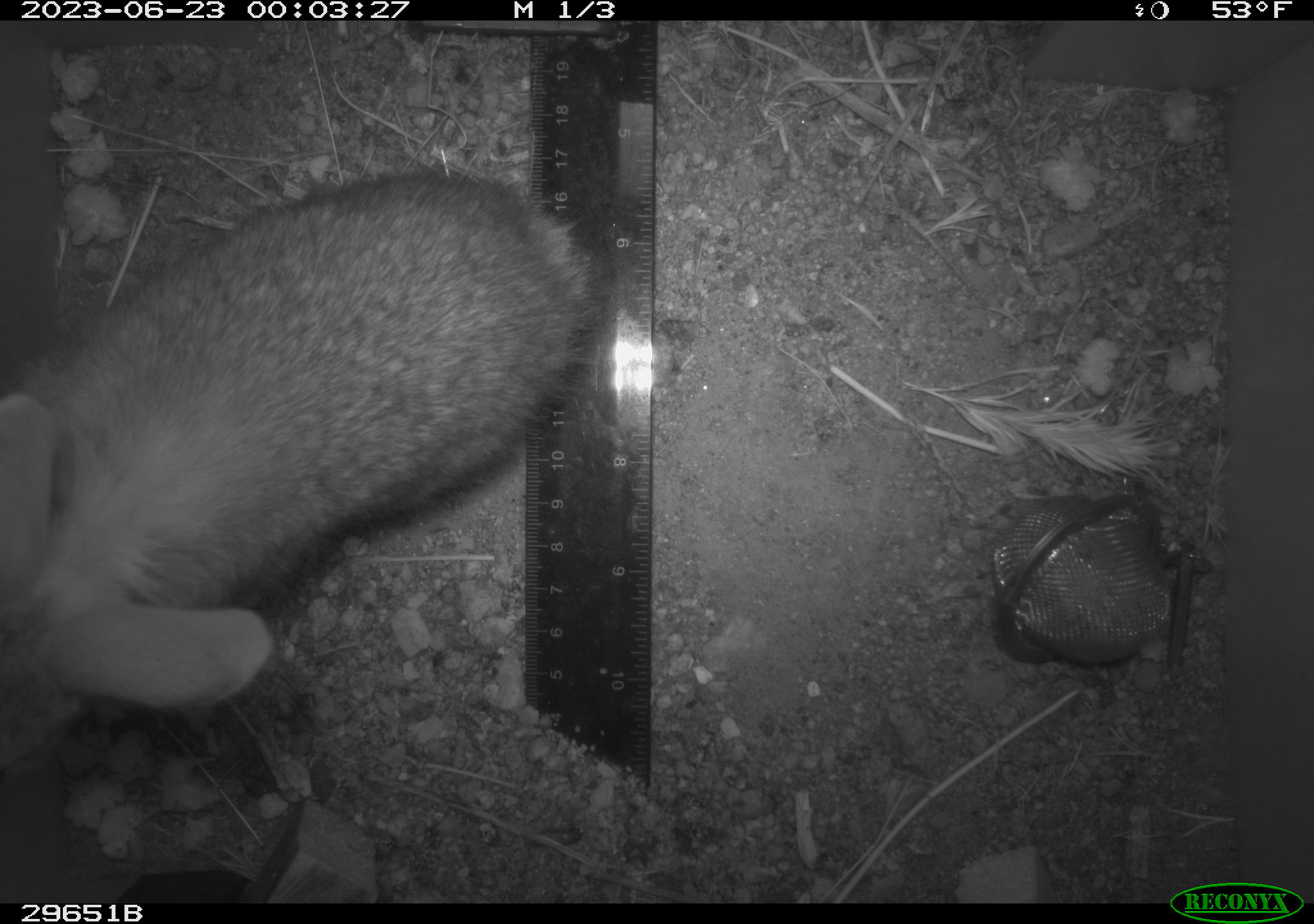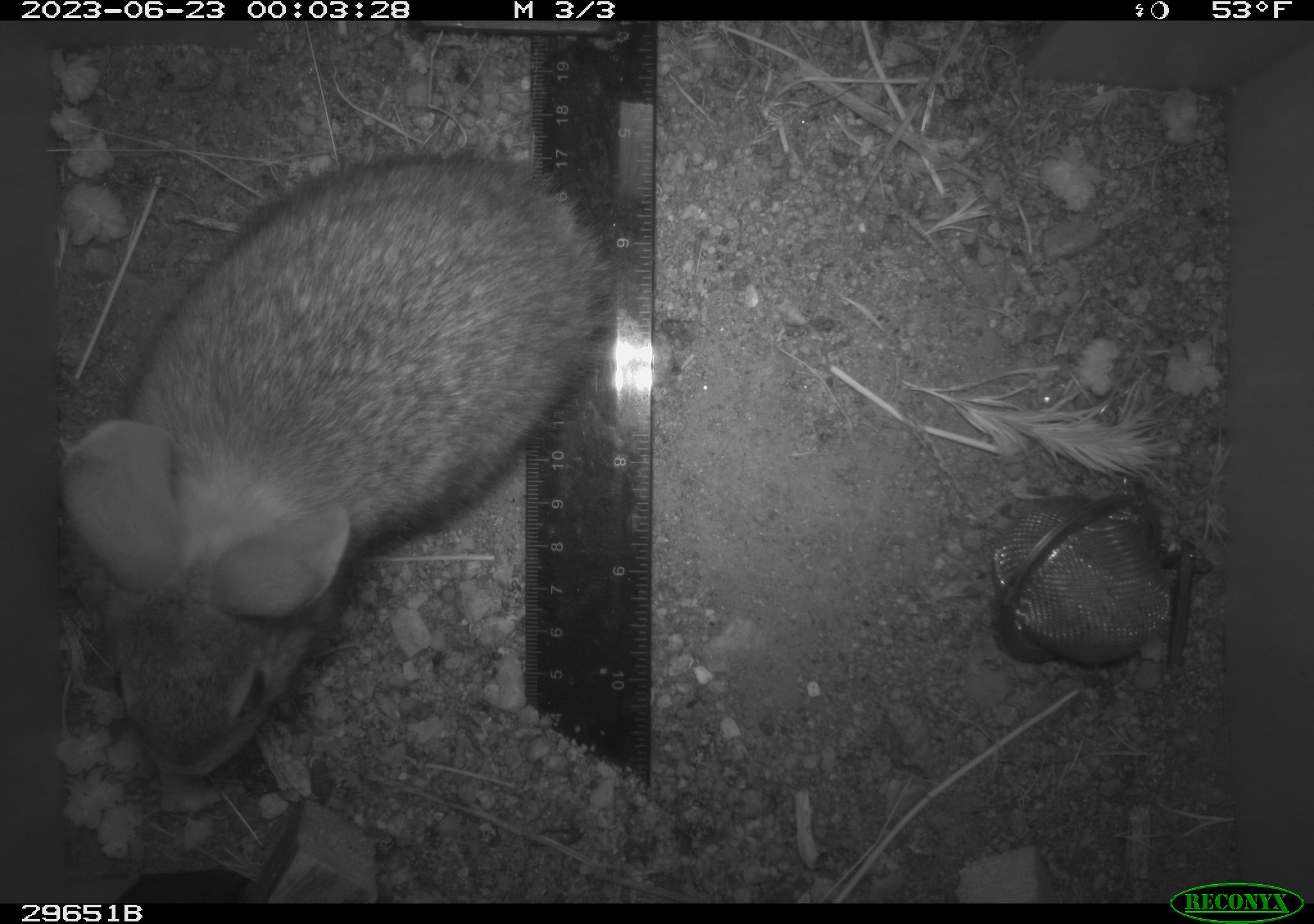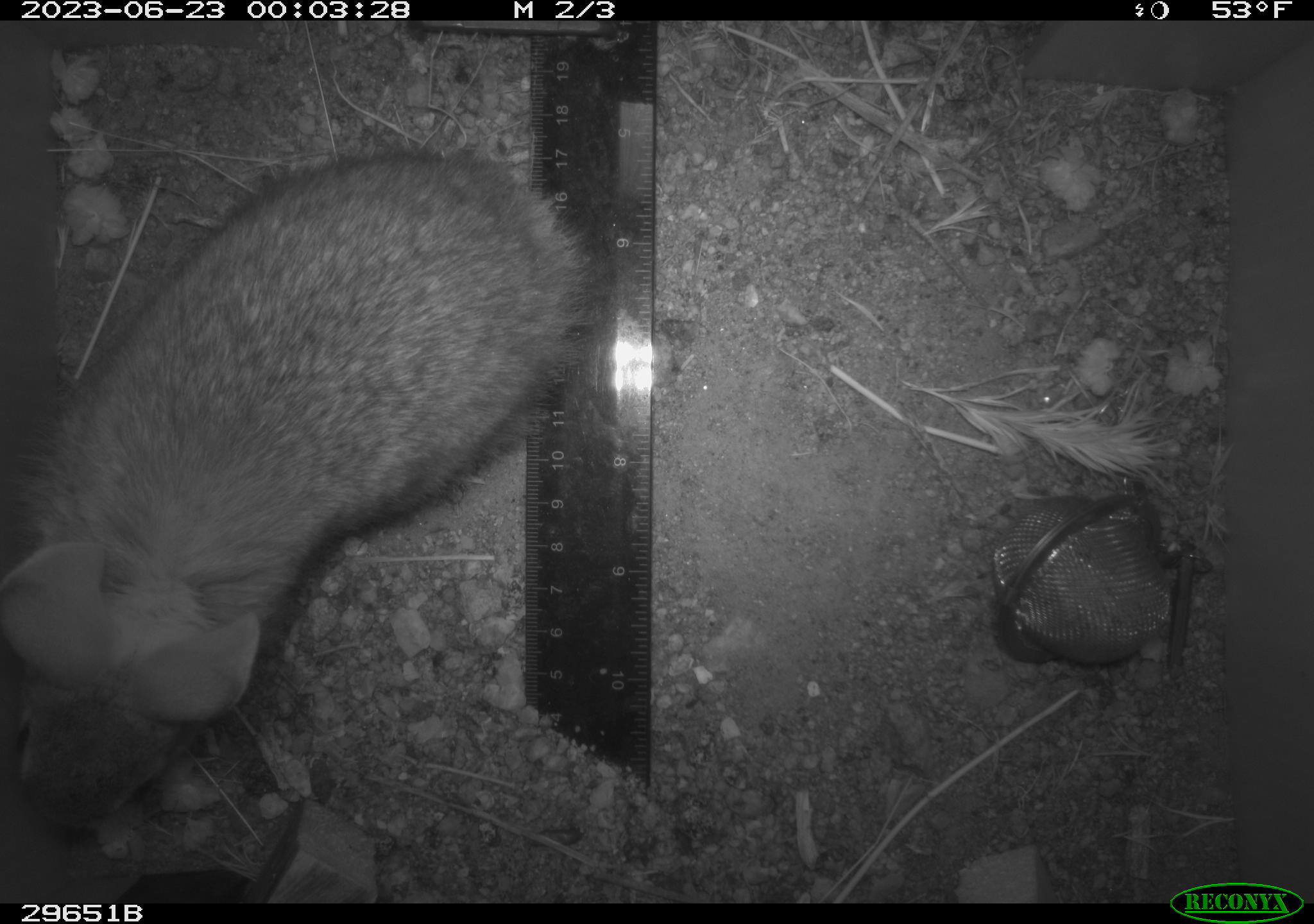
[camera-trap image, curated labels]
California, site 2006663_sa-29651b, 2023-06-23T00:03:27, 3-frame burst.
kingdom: Animalia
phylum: Chordata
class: Mammalia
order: Lagomorpha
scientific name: Lagomorpha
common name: hares, rabbits, and pikas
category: lagomorpha order